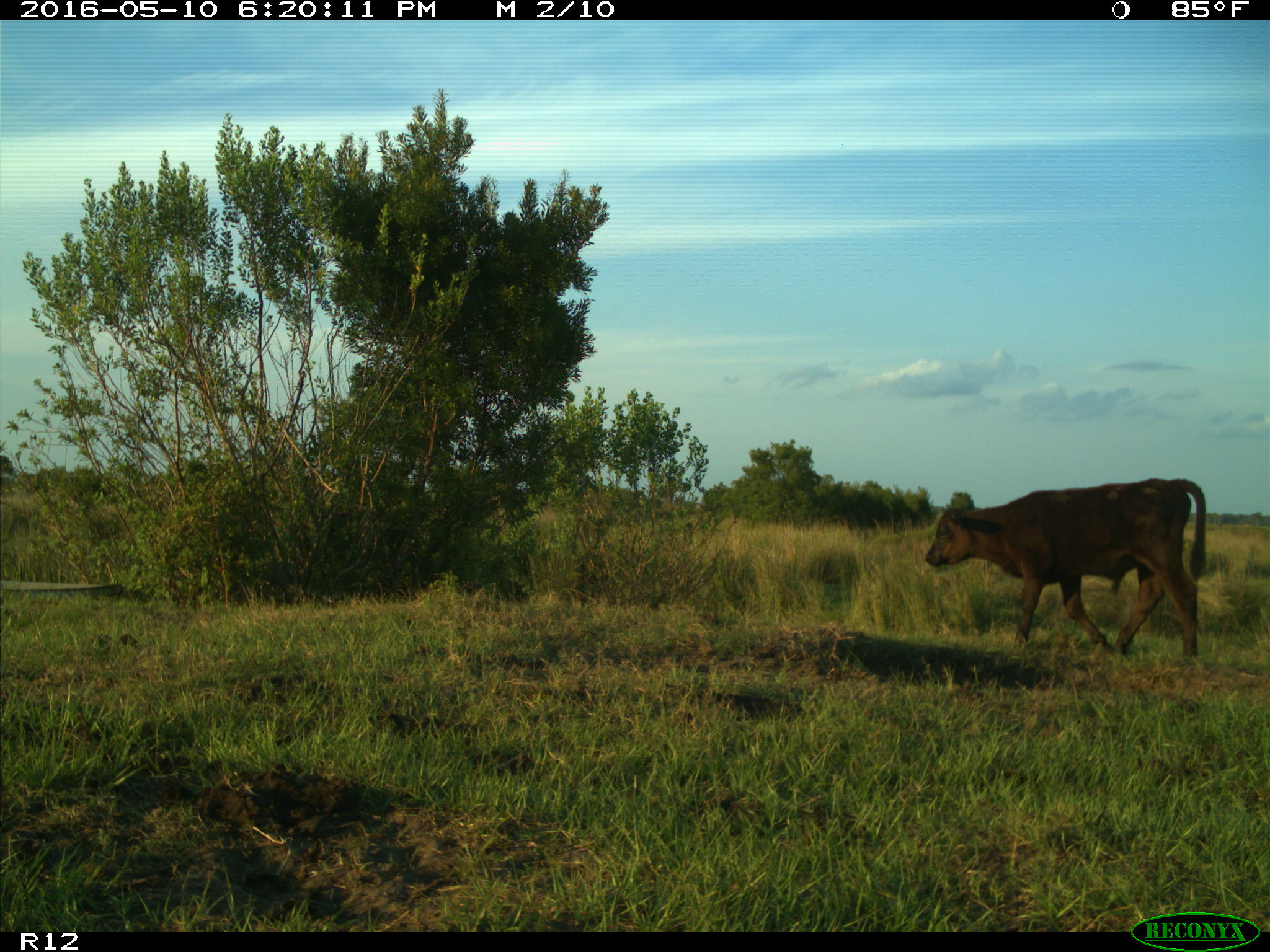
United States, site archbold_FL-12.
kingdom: Animalia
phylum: Chordata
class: Mammalia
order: Artiodactyla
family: Bovidae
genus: Bos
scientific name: Bos taurus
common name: domestic cow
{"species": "Bos taurus (domestic cow)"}